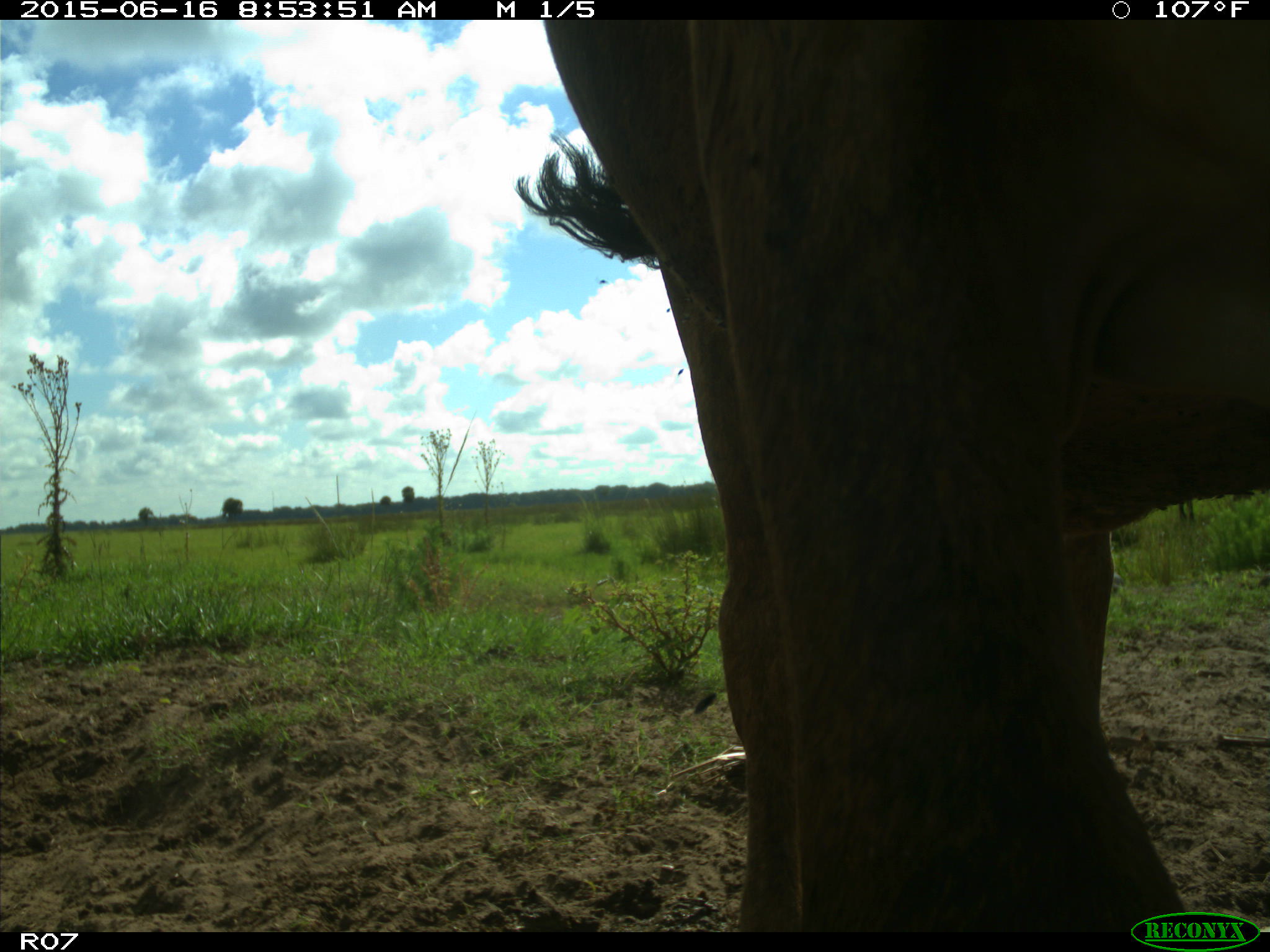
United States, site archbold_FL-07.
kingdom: Animalia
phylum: Chordata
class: Mammalia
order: Artiodactyla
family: Bovidae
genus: Bos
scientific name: Bos taurus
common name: domestic cow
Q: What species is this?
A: Bos taurus (domestic cow).